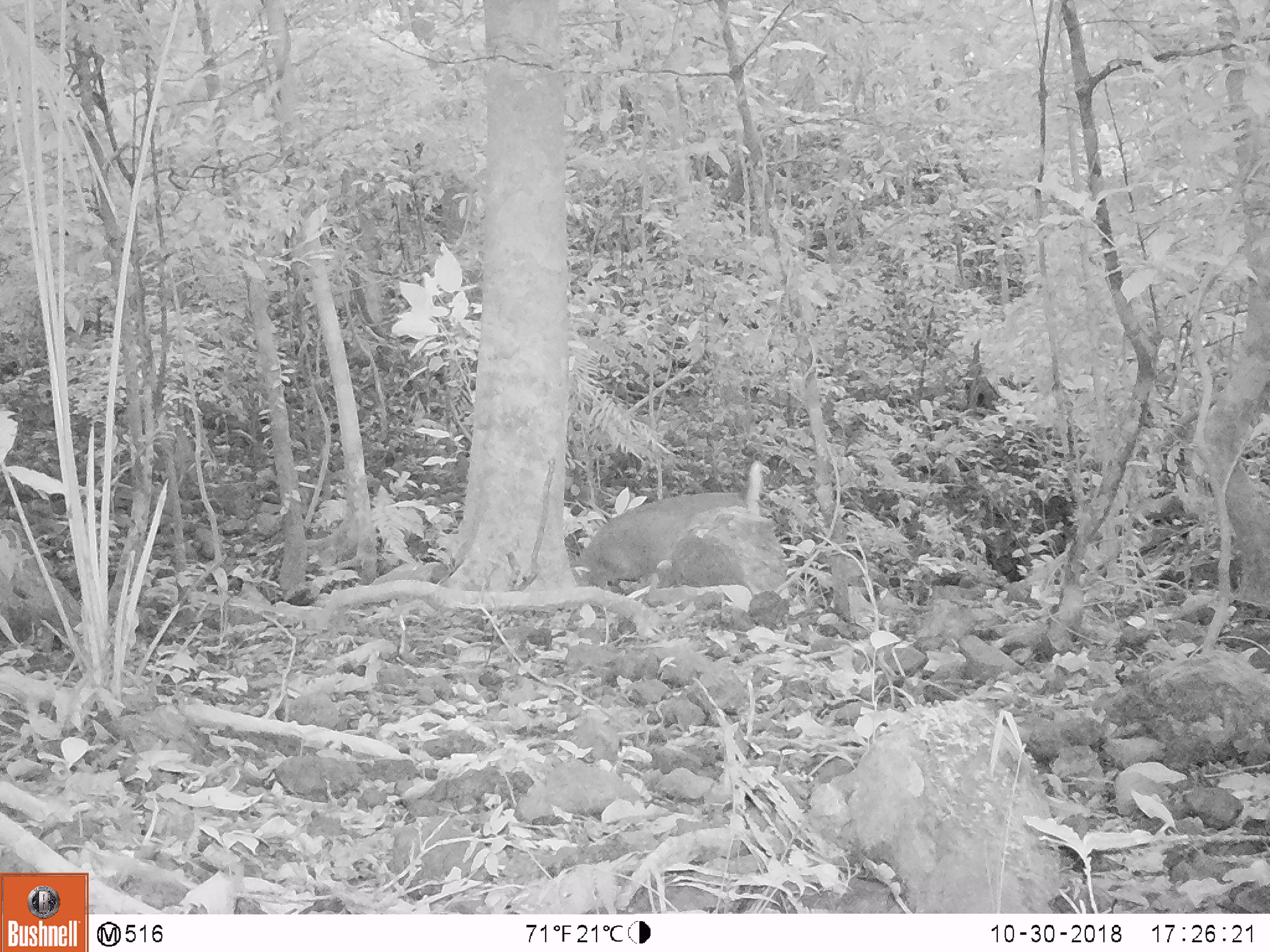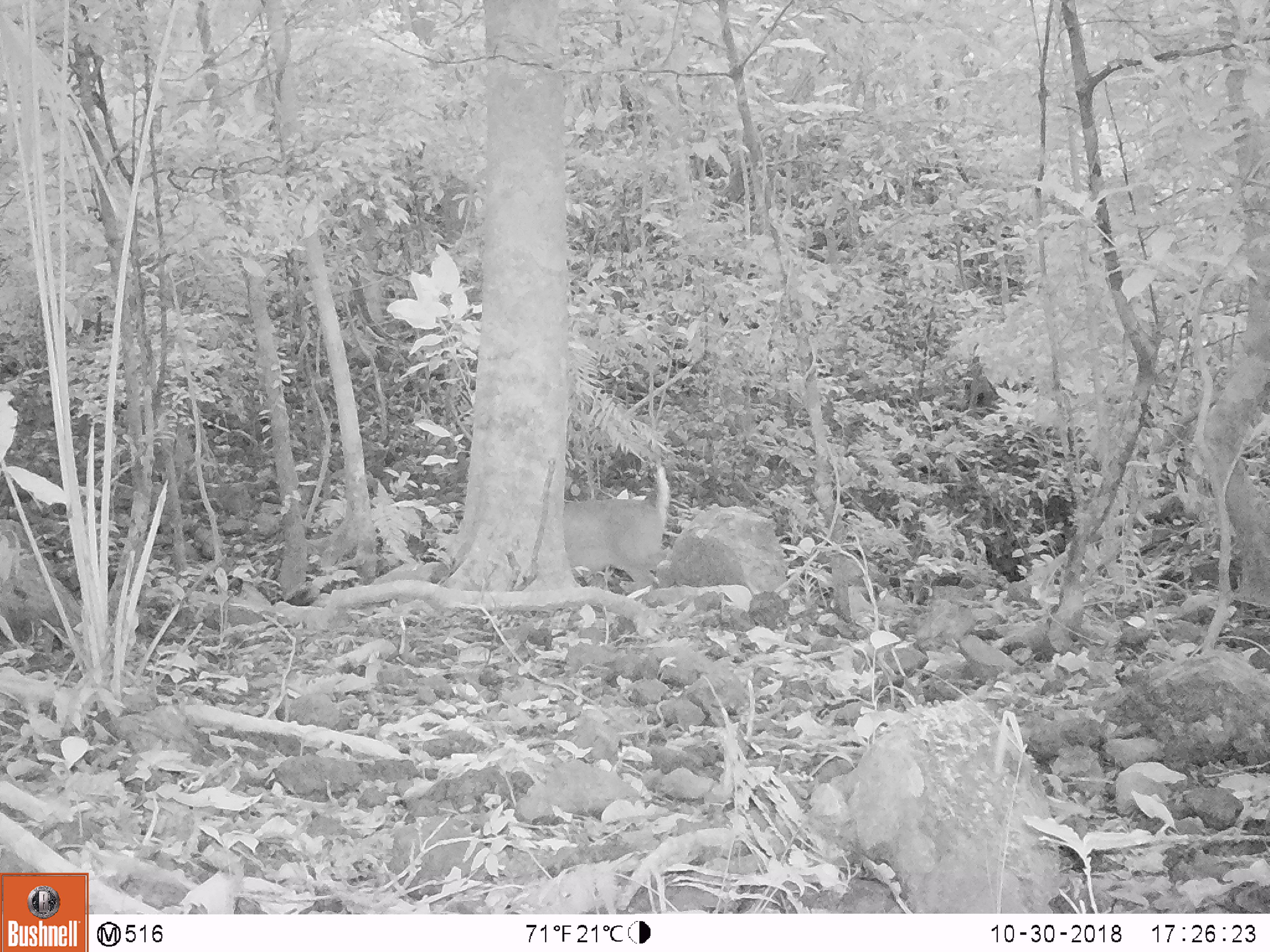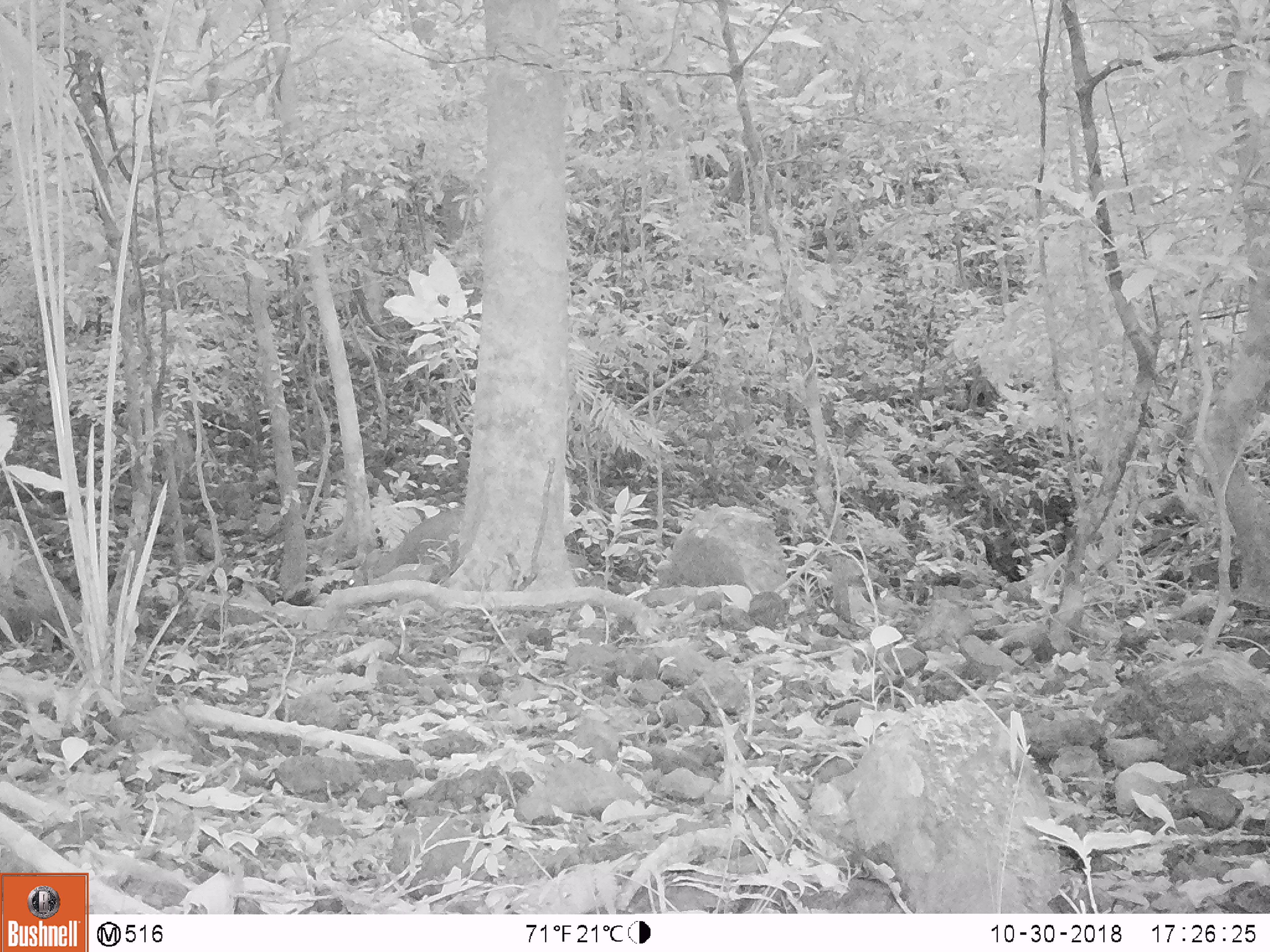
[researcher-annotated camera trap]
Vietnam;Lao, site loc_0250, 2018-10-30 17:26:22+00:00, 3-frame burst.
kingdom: Animalia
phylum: Chordata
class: Mammalia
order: Artiodactyla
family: Cervidae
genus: Muntiacus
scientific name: Muntiacus vuquangensis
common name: large-antlered muntjac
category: large antlered muntjac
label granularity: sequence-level